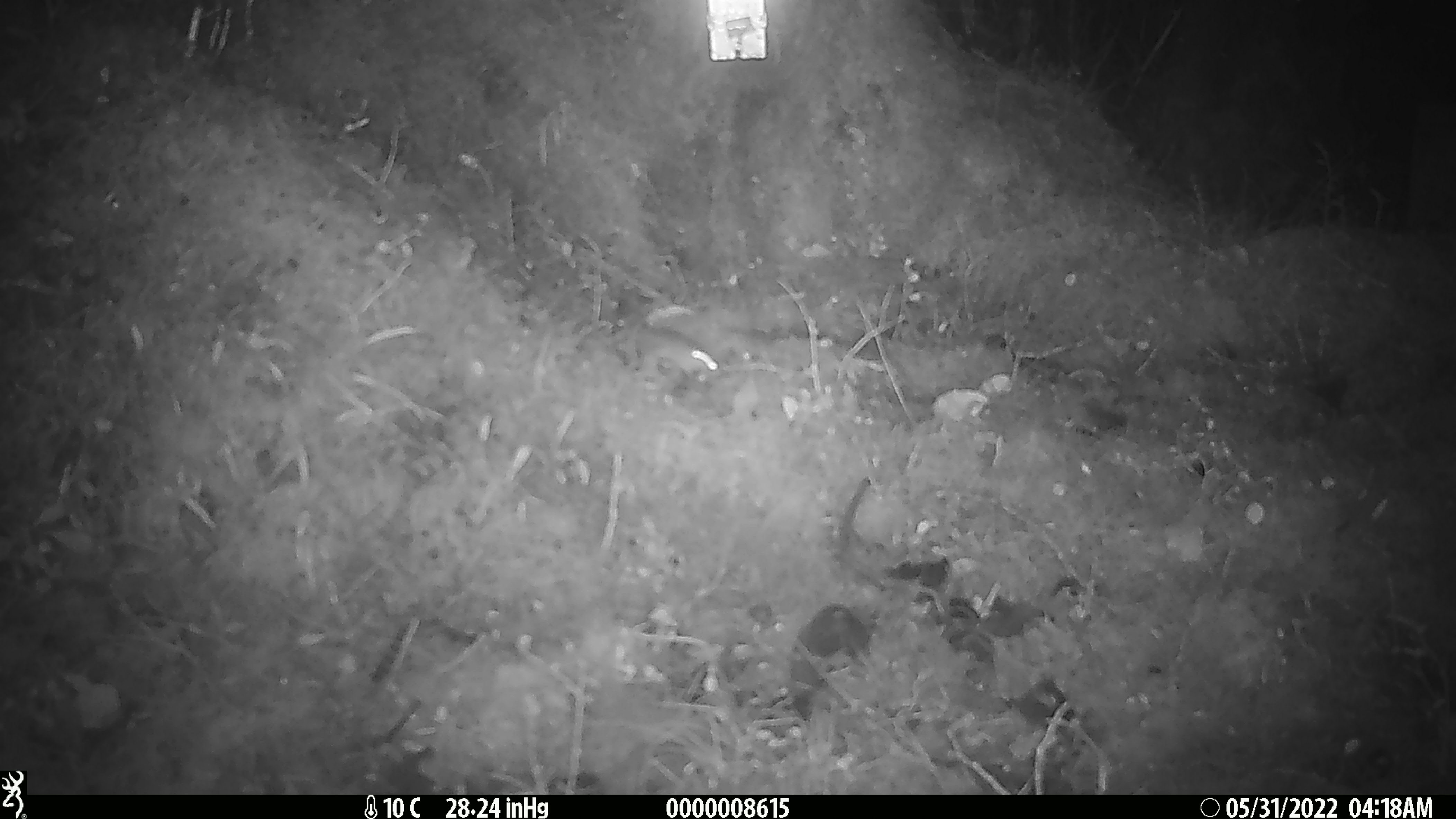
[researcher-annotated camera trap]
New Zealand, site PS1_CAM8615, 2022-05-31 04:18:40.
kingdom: Animalia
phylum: Chordata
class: Mammalia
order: Rodentia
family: Muridae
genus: Mus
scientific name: Mus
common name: mouse